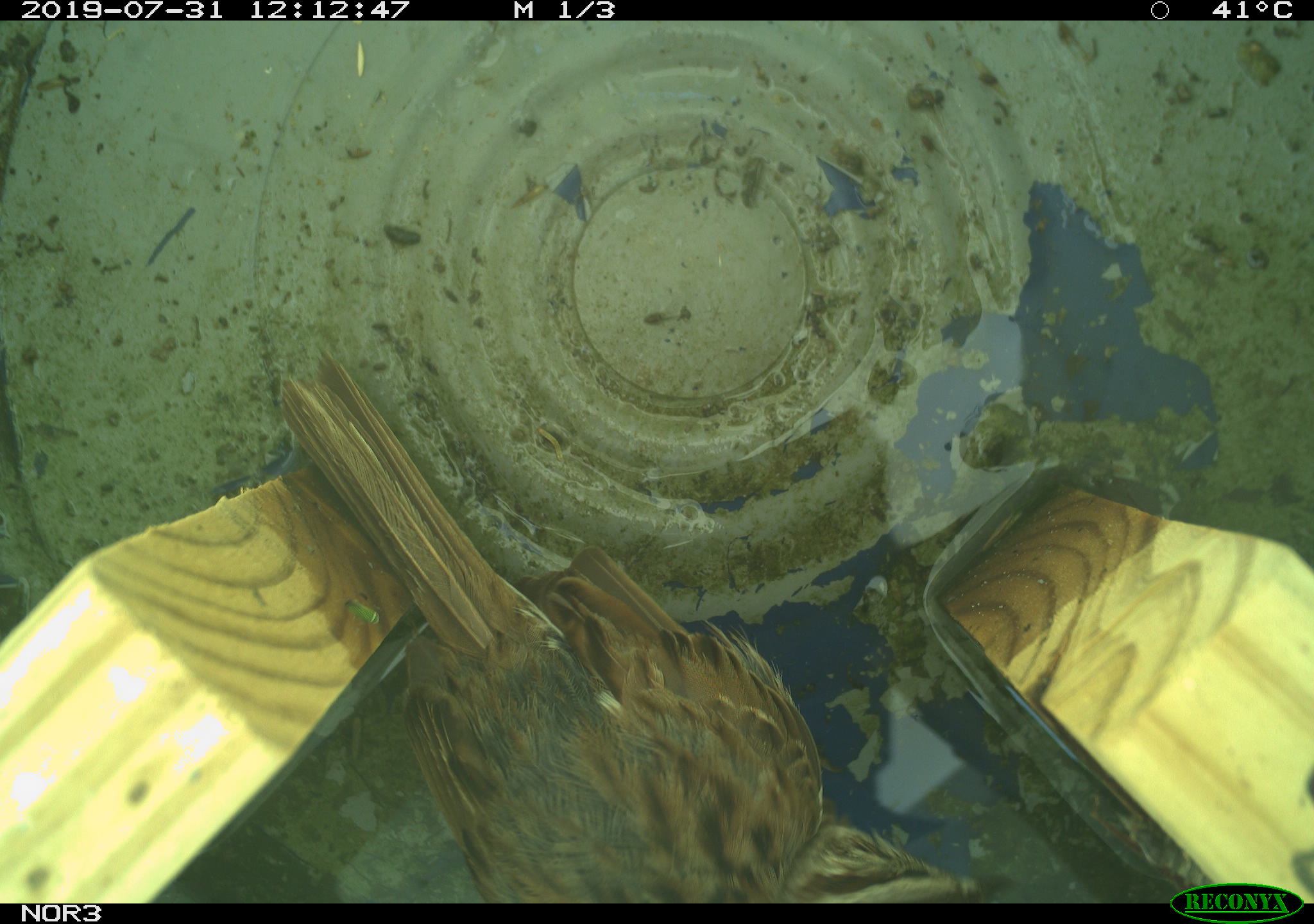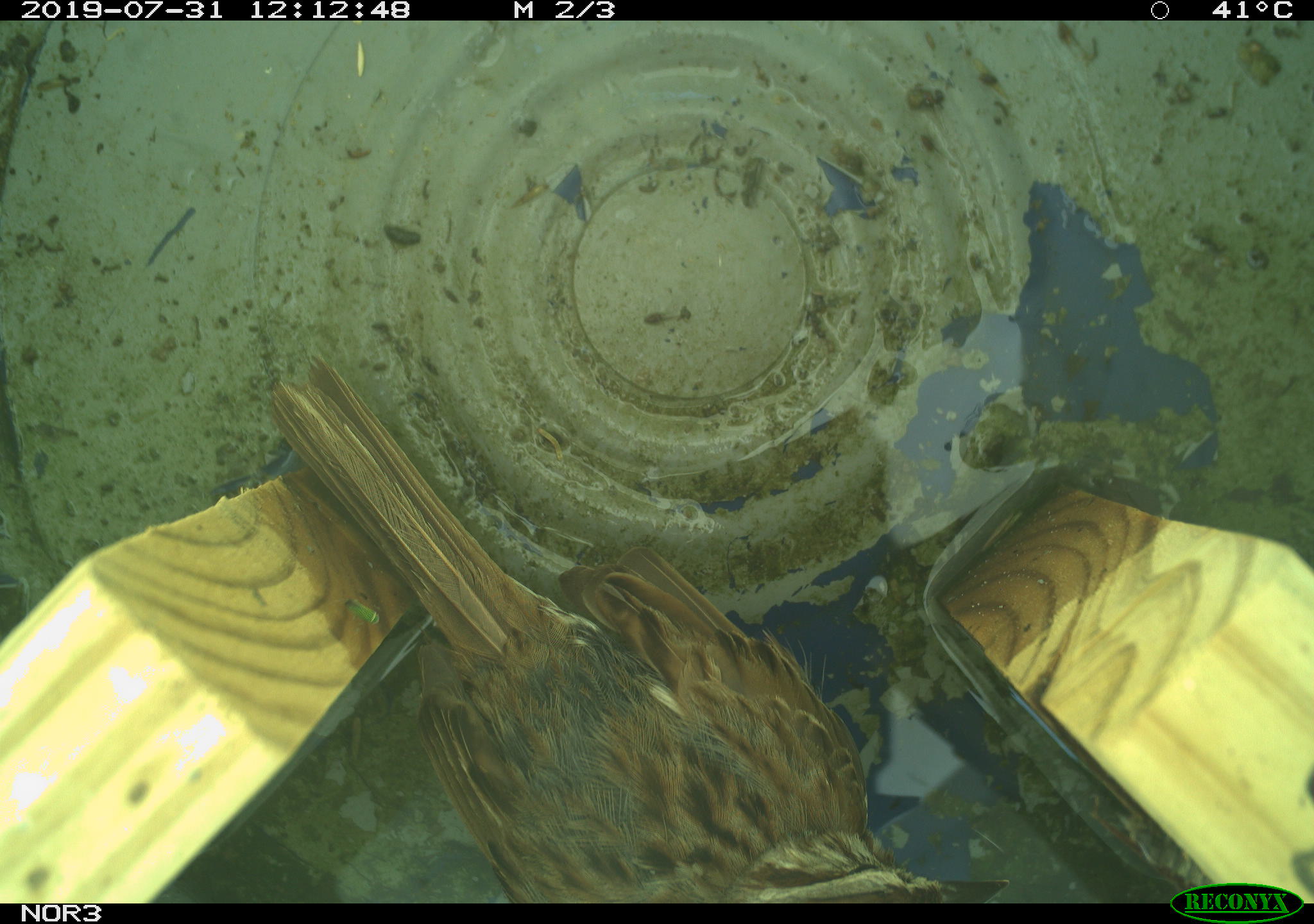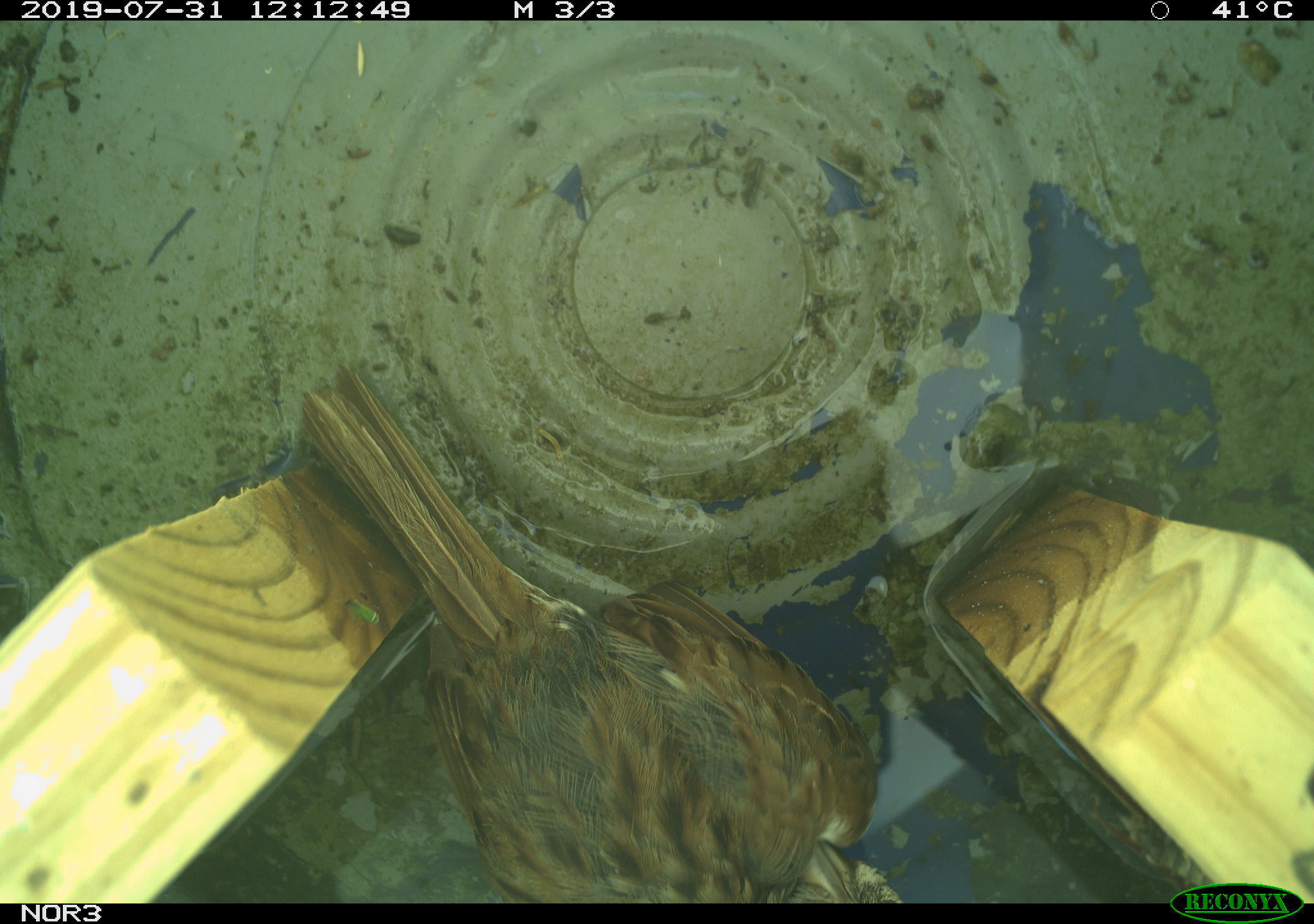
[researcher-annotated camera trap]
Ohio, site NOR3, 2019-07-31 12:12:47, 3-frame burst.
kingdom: Animalia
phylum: Chordata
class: Aves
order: Passeriformes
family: Passerellidae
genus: Melospiza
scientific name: Melospiza melodia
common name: song sparrow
Song sparrow (Melospiza melodia).